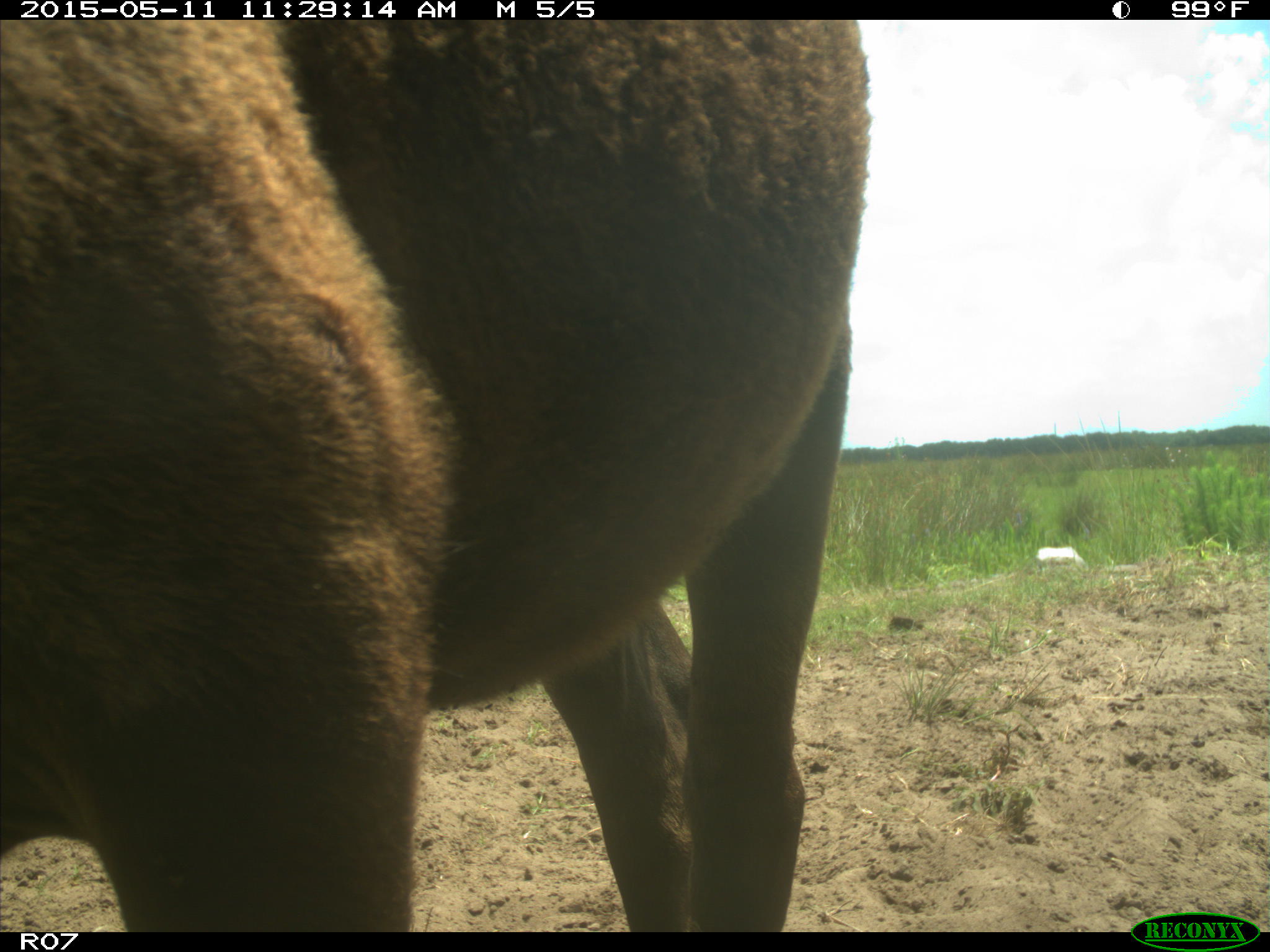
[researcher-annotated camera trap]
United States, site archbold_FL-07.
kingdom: Animalia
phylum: Chordata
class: Mammalia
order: Artiodactyla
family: Bovidae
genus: Bos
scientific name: Bos taurus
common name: domestic cow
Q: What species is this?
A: Bos taurus (domestic cow).